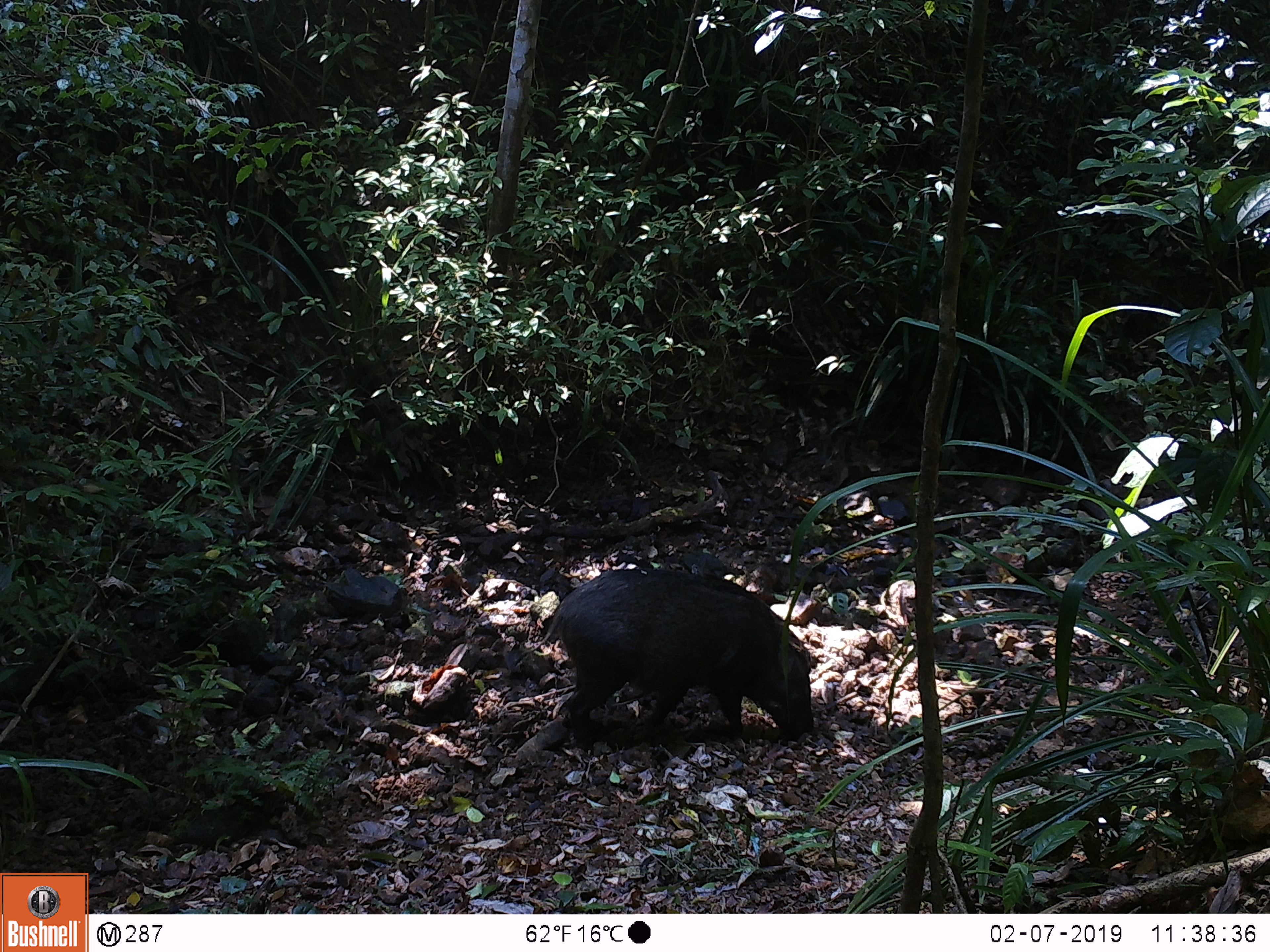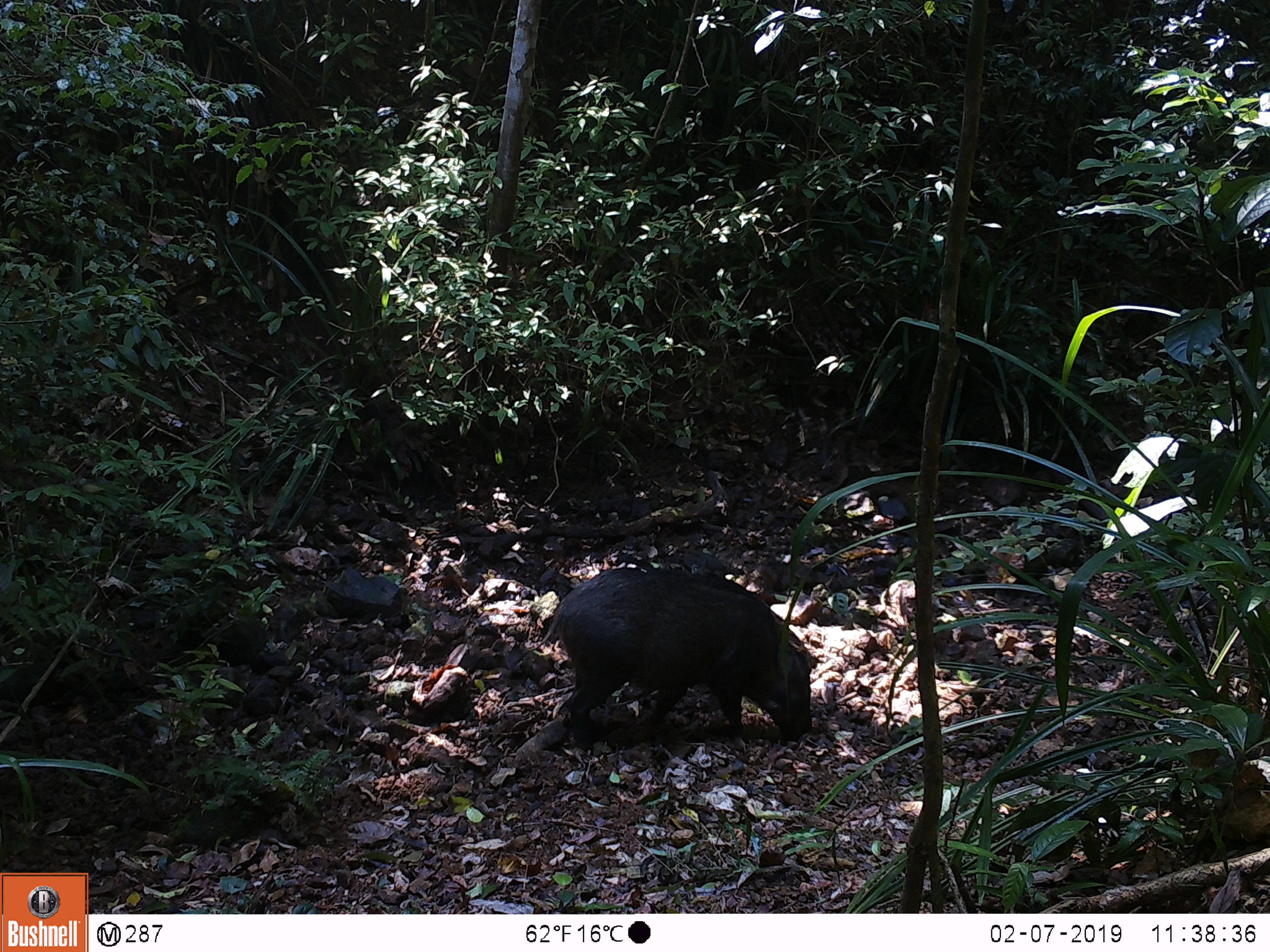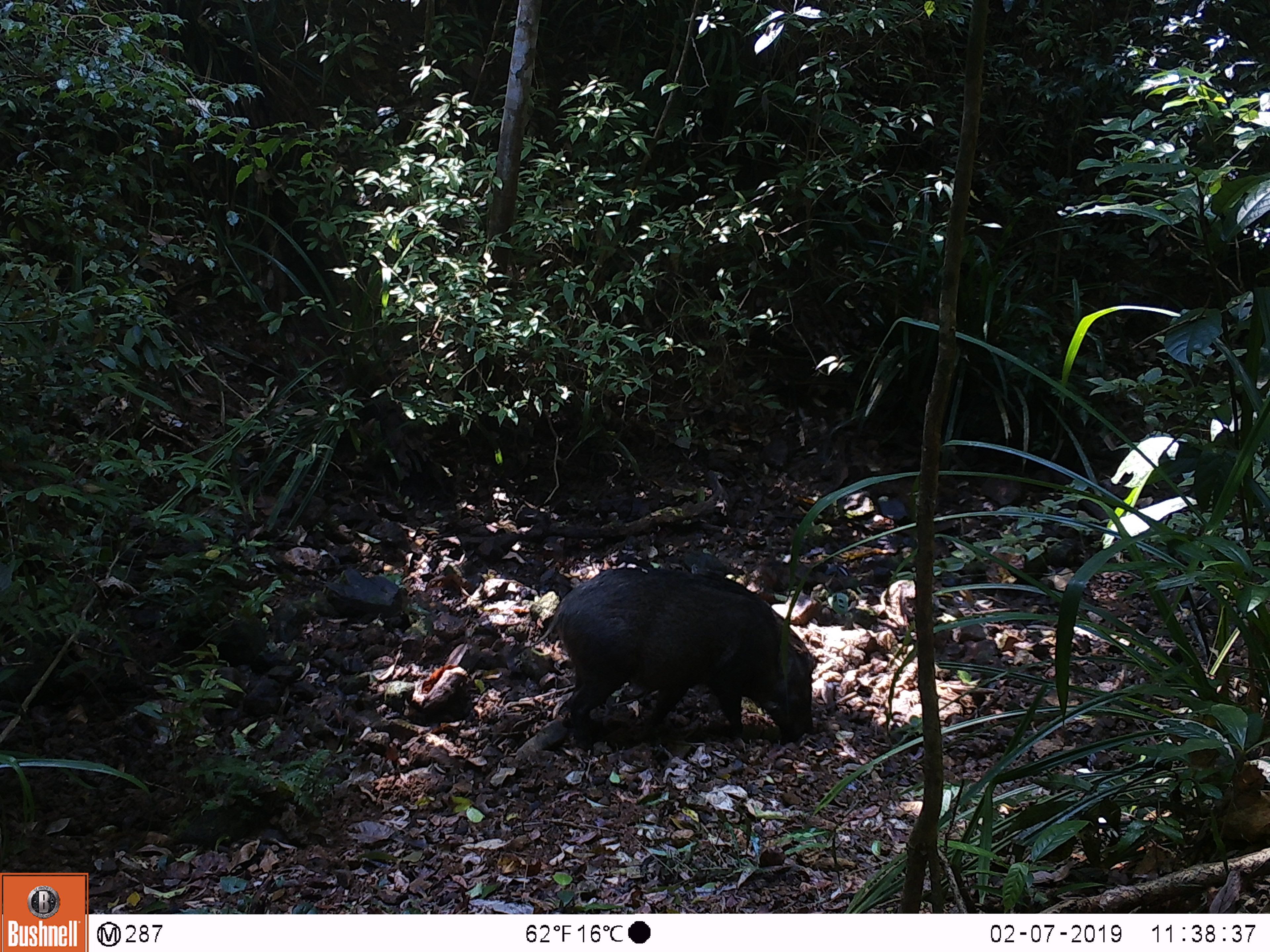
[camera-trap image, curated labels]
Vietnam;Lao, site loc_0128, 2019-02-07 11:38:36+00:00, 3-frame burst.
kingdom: Animalia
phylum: Chordata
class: Mammalia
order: Artiodactyla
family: Suidae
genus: Sus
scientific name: Sus scrofa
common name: eurasian wild pig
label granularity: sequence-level